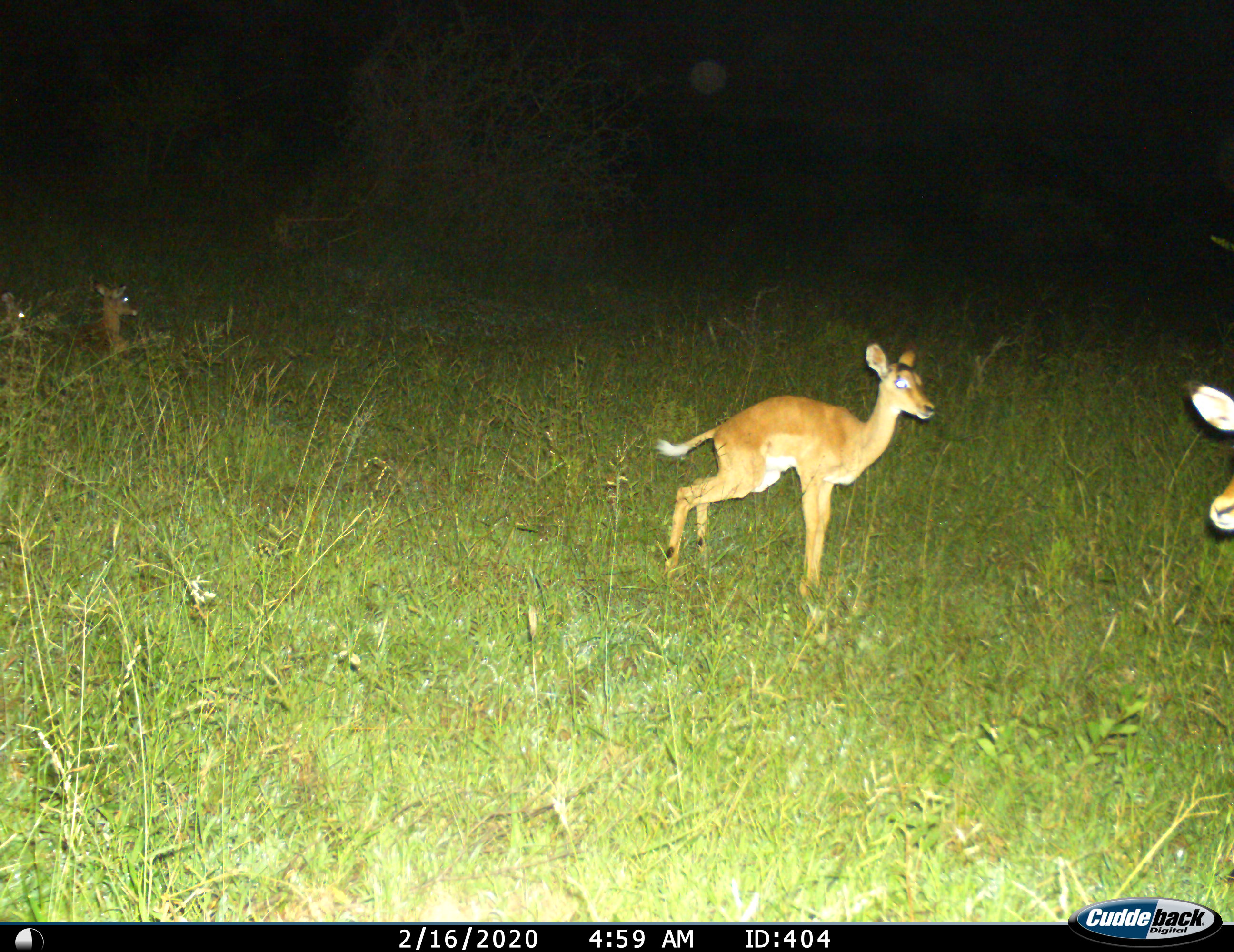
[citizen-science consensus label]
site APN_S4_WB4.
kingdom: Animalia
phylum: Chordata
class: Mammalia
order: Artiodactyla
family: Bovidae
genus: Aepyceros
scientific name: Aepyceros melampus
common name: impala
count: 3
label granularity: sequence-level